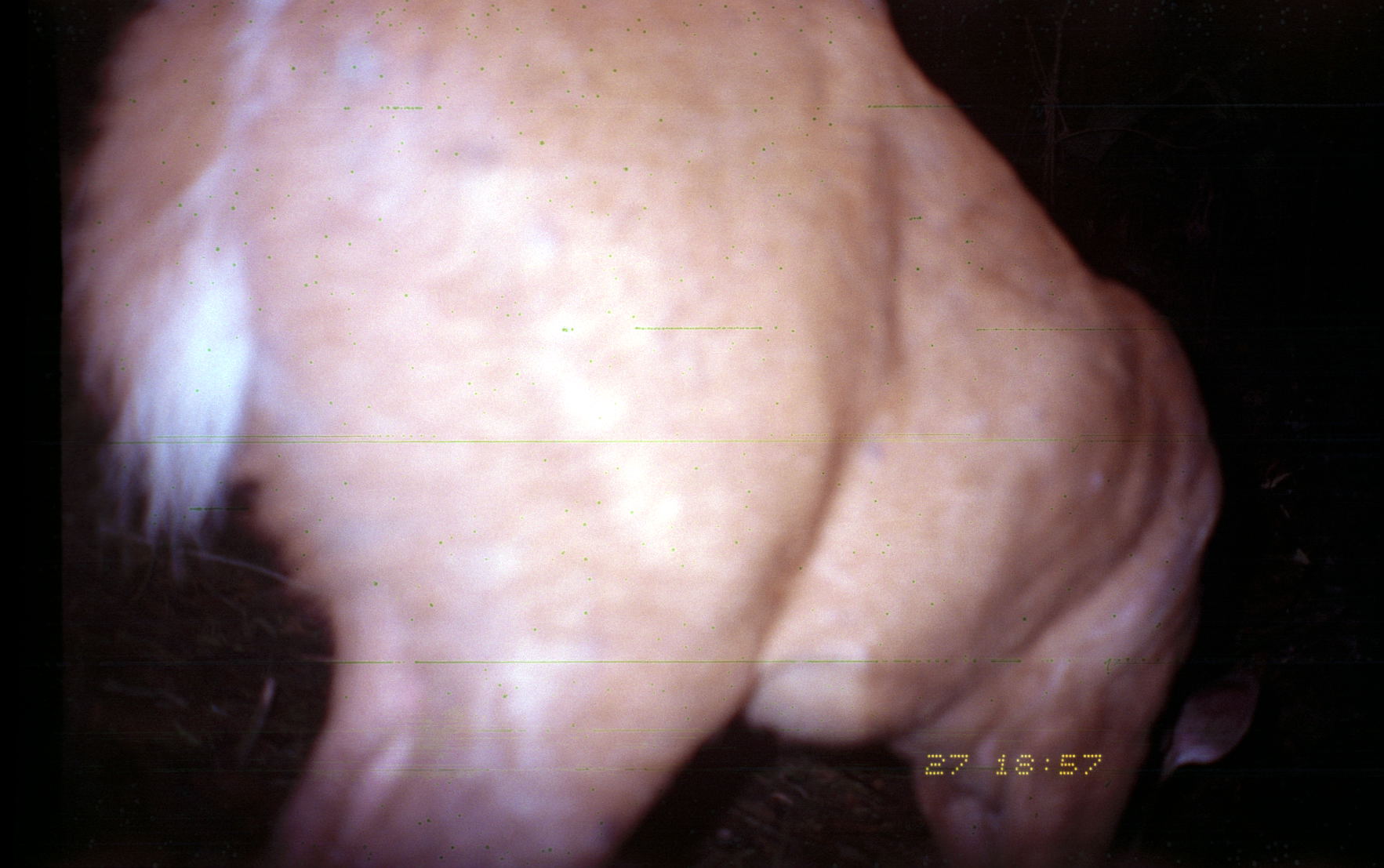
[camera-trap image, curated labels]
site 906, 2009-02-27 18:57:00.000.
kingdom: Animalia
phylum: Chordata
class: Mammalia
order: Artiodactyla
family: Cervidae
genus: Mazama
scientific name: Mazama americana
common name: red brocket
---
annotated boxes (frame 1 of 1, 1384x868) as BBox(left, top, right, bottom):
mazama americana: BBox(59, 0, 1263, 867)